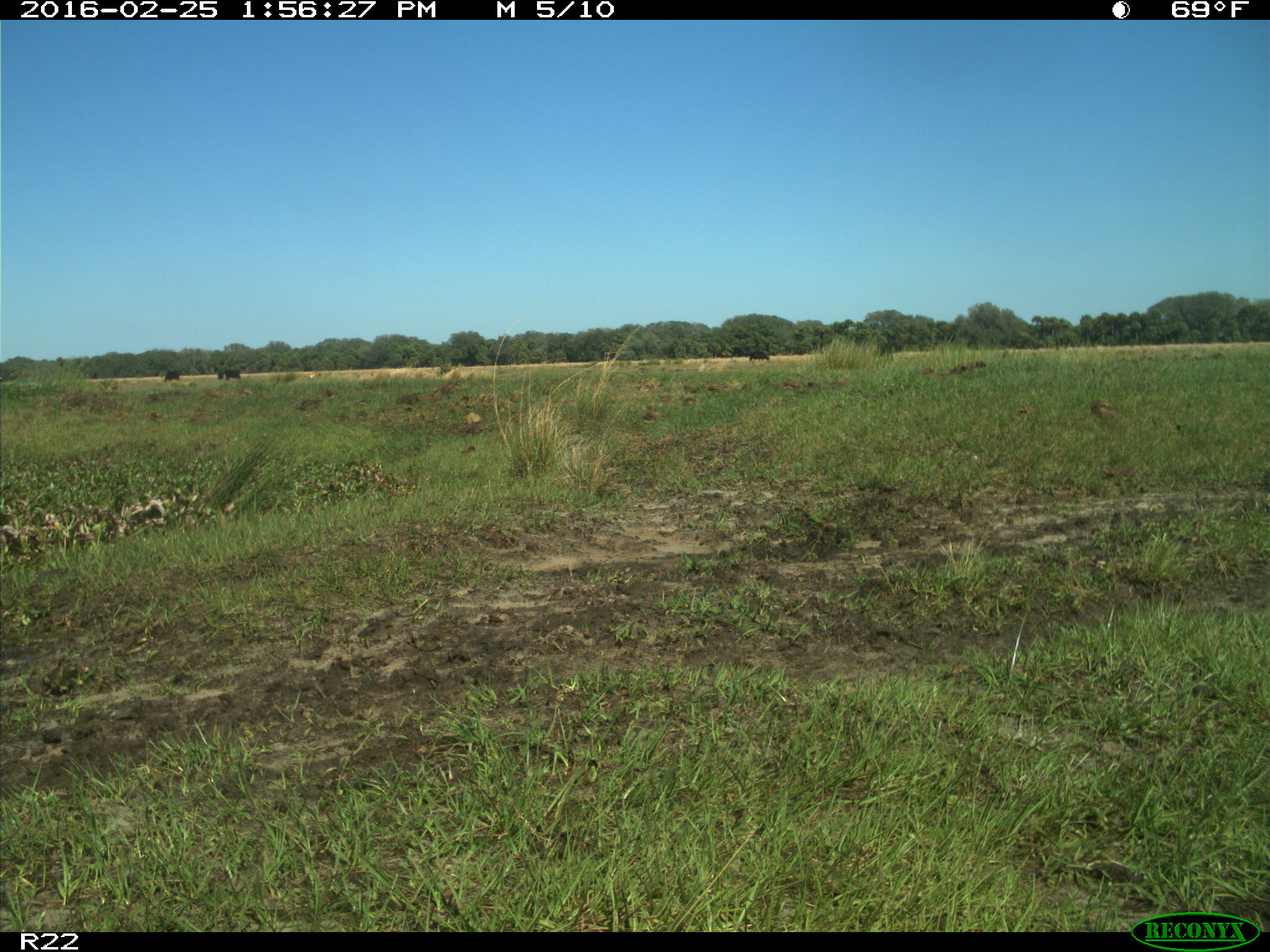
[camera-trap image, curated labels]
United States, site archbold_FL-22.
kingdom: Animalia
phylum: Chordata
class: Mammalia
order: Artiodactyla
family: Bovidae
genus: Bos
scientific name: Bos taurus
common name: domestic cow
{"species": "Bos taurus (domestic cow)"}